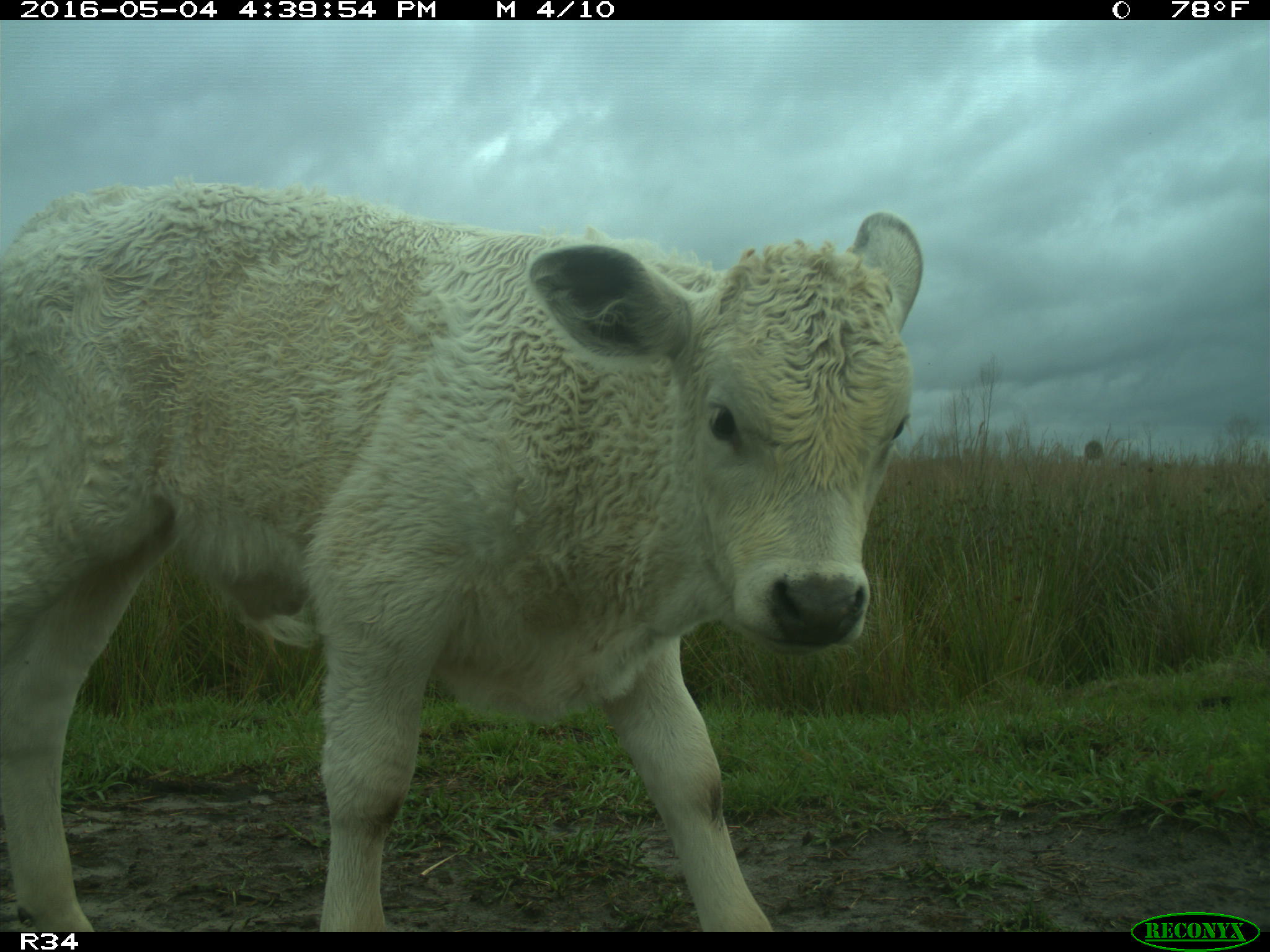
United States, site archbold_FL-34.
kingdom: Animalia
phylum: Chordata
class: Mammalia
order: Artiodactyla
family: Bovidae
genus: Bos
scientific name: Bos taurus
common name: domestic cow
Bos taurus (domestic cow).